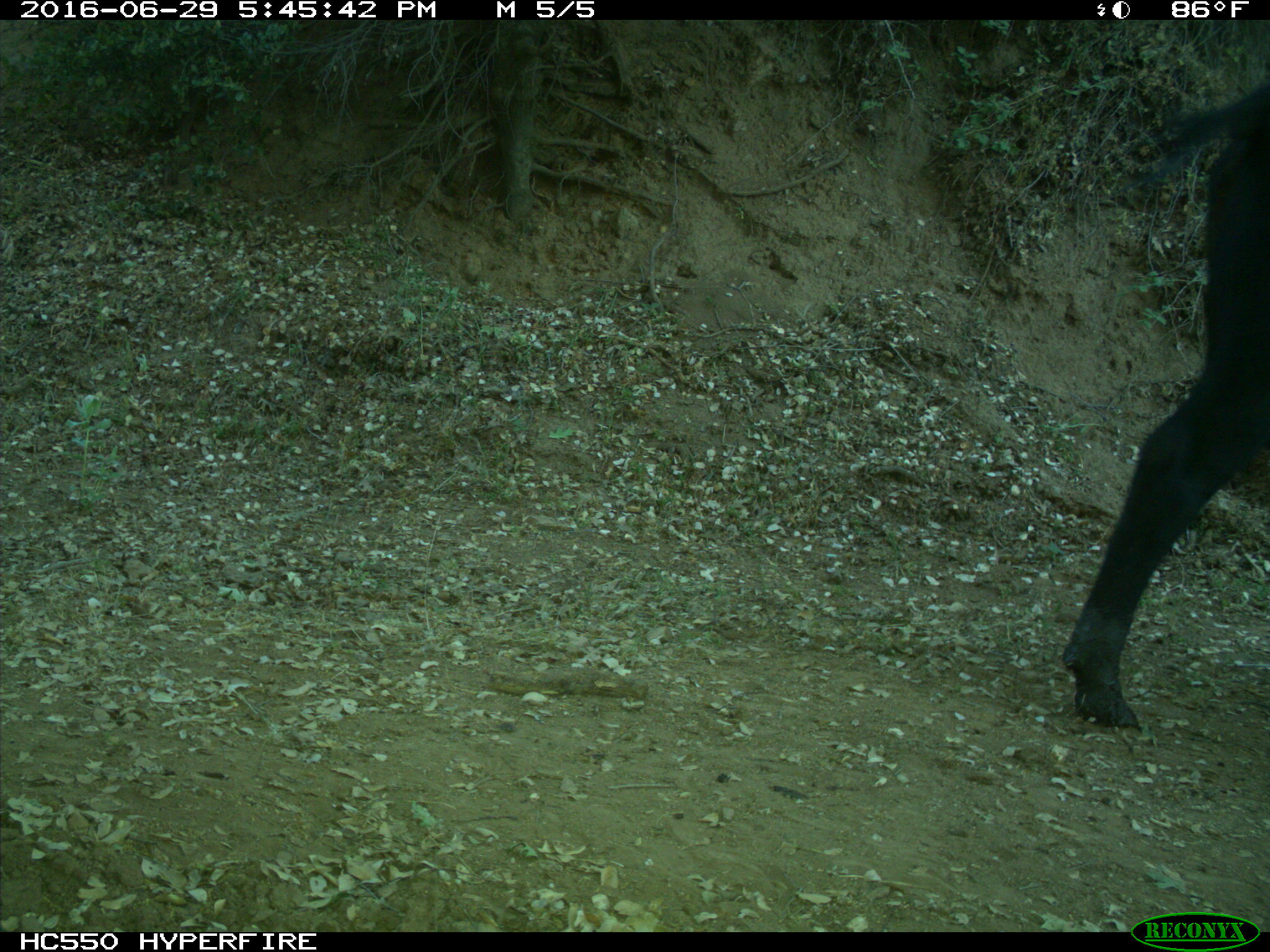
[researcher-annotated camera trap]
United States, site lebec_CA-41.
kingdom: Animalia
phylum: Chordata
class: Mammalia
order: Artiodactyla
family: Bovidae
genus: Bos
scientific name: Bos taurus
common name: domestic cow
Bos taurus (domestic cow).